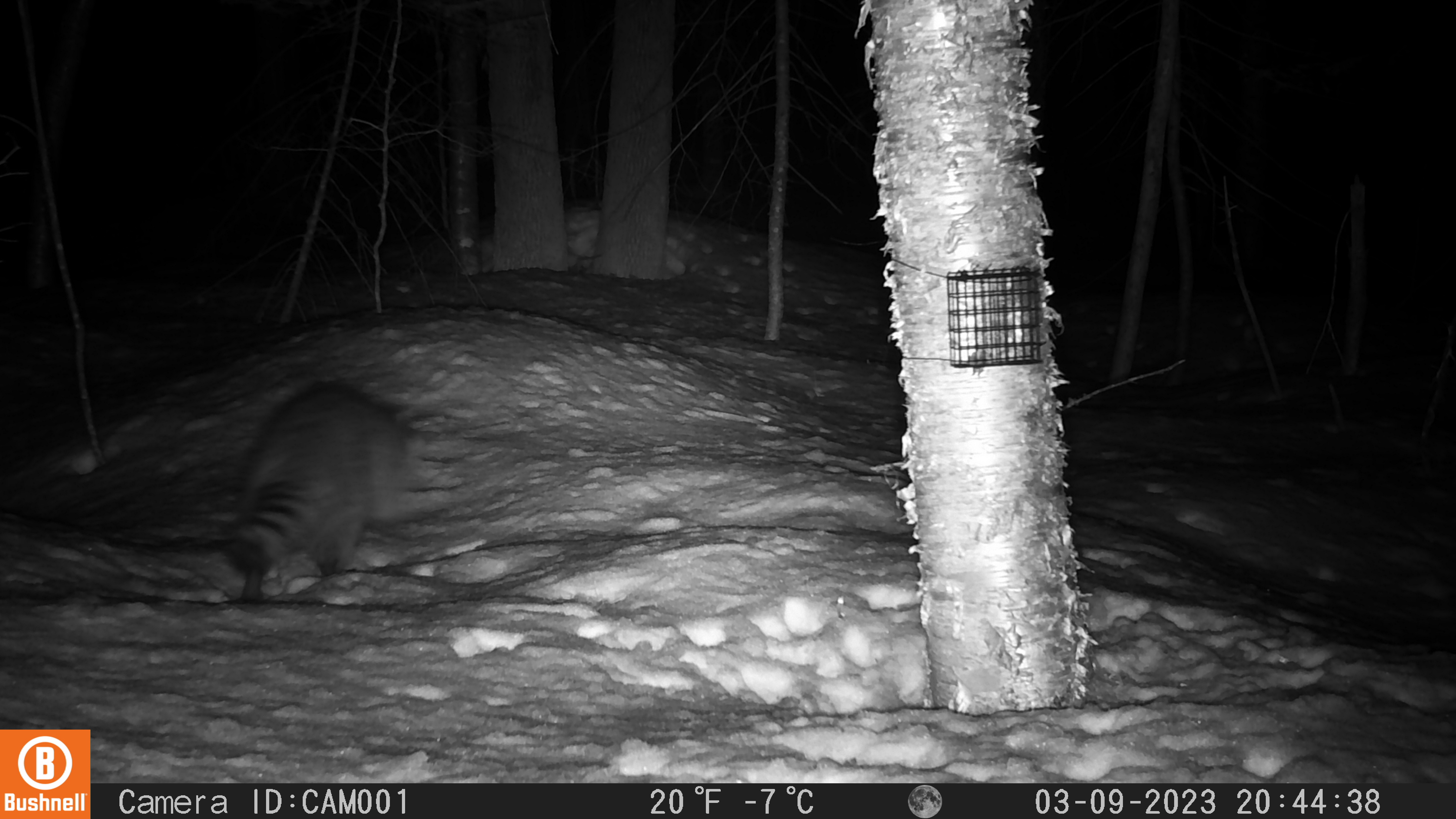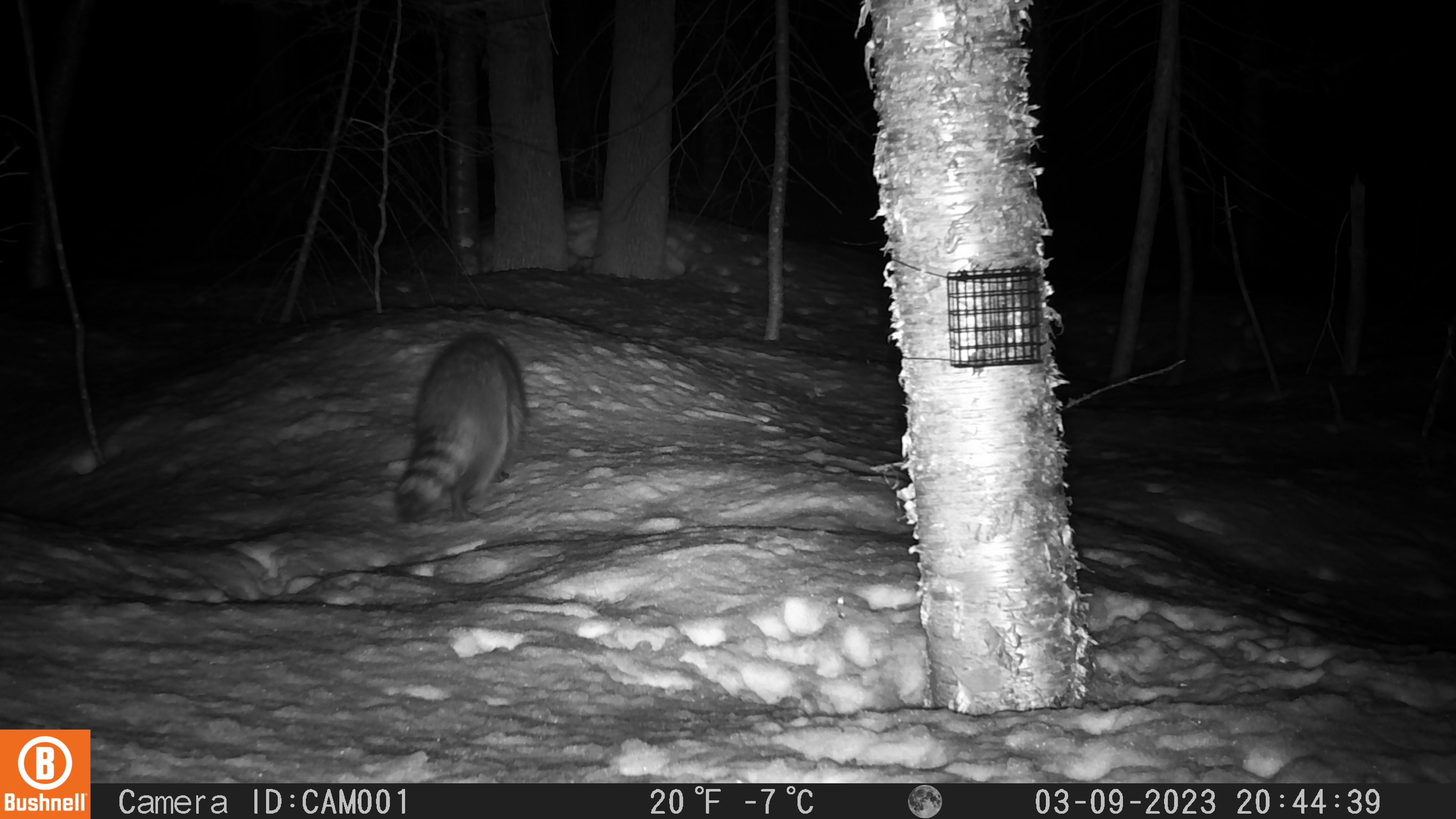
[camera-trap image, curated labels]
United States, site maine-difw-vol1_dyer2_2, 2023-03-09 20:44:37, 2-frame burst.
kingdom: Animalia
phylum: Chordata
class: Mammalia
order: Carnivora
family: Procyonidae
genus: Procyon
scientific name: Procyon lotor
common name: raccoon